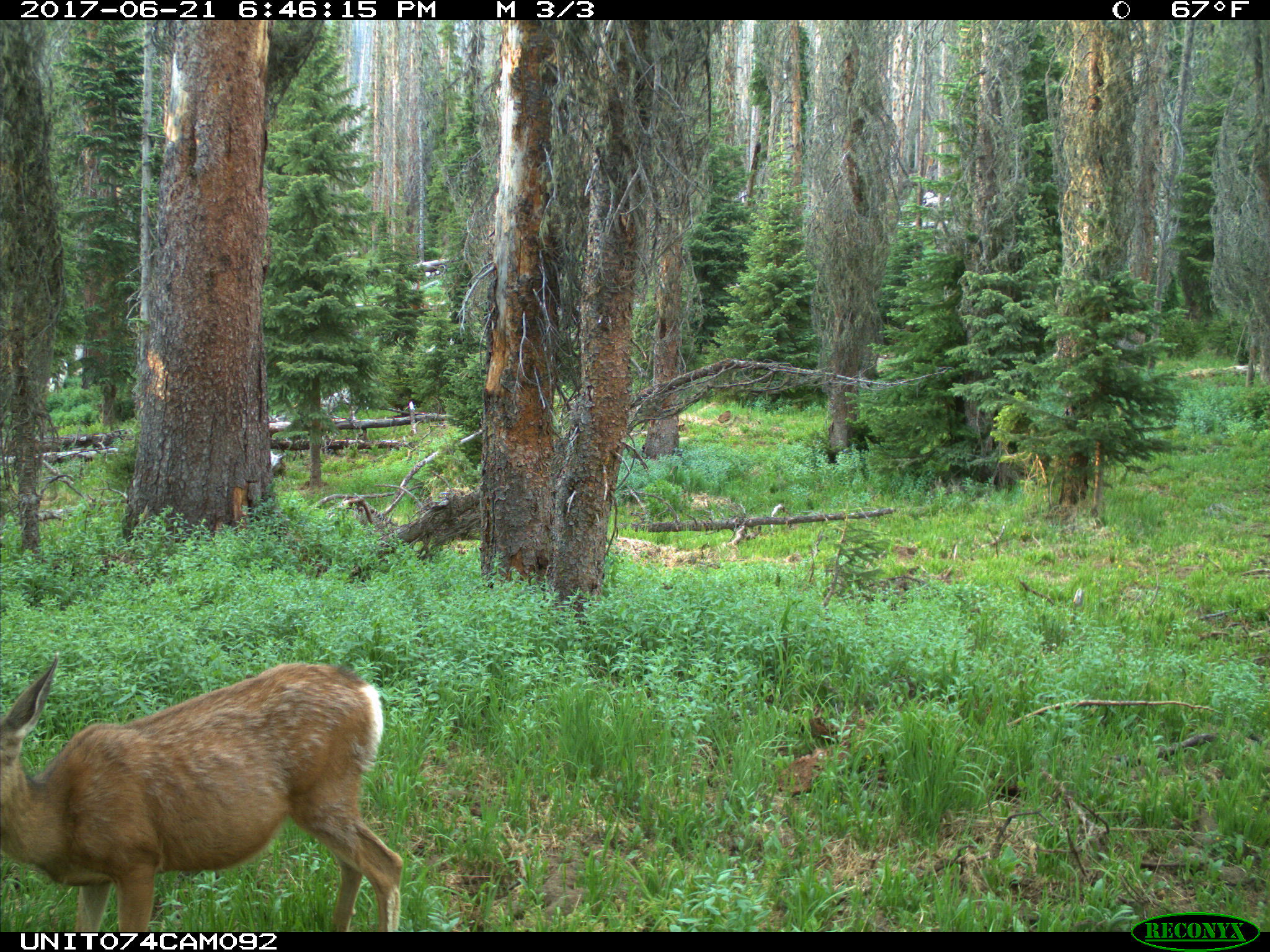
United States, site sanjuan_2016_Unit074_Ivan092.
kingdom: Animalia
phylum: Chordata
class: Mammalia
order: Artiodactyla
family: Cervidae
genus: Odocoileus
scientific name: Odocoileus hemionus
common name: mule deer